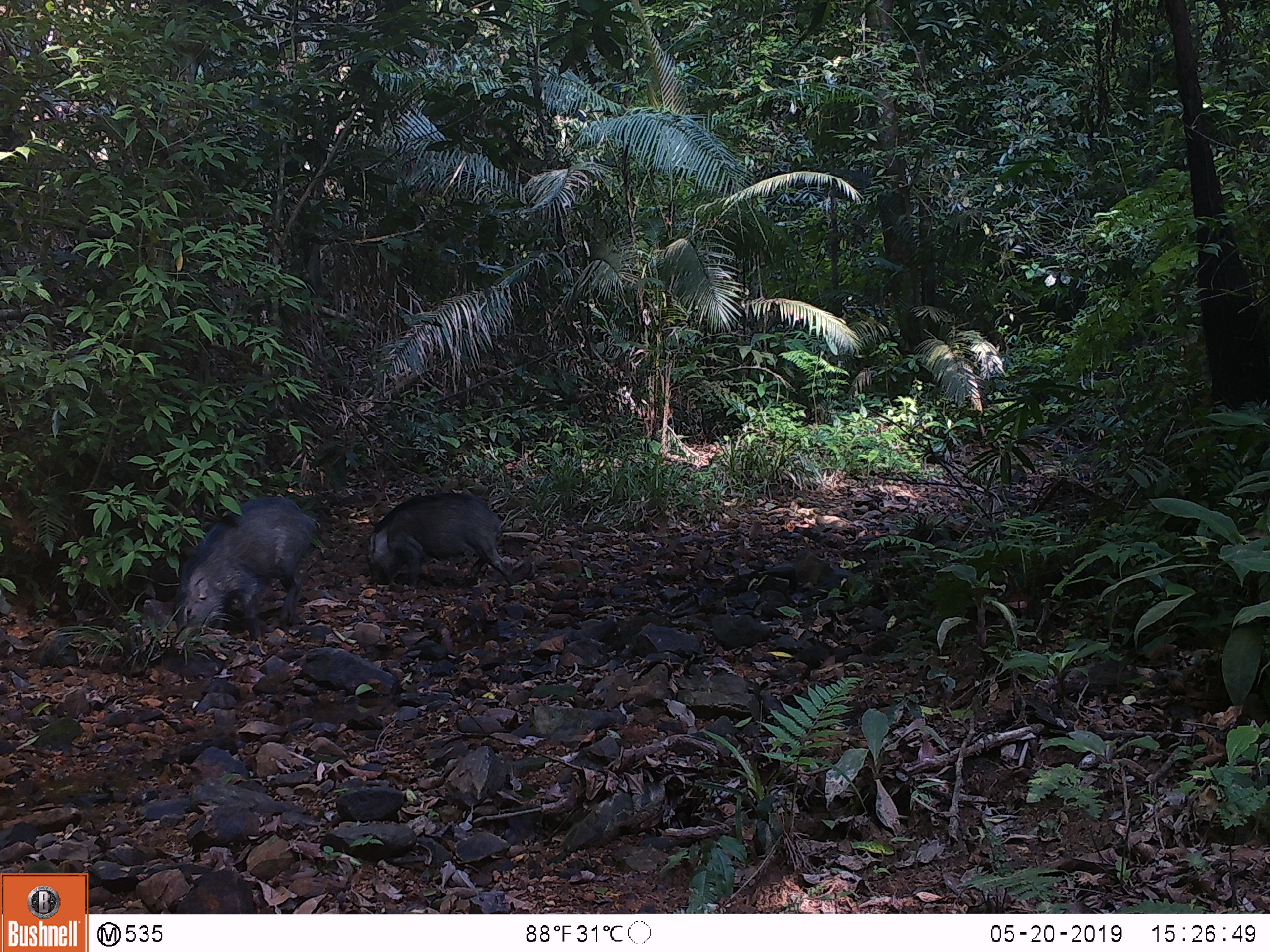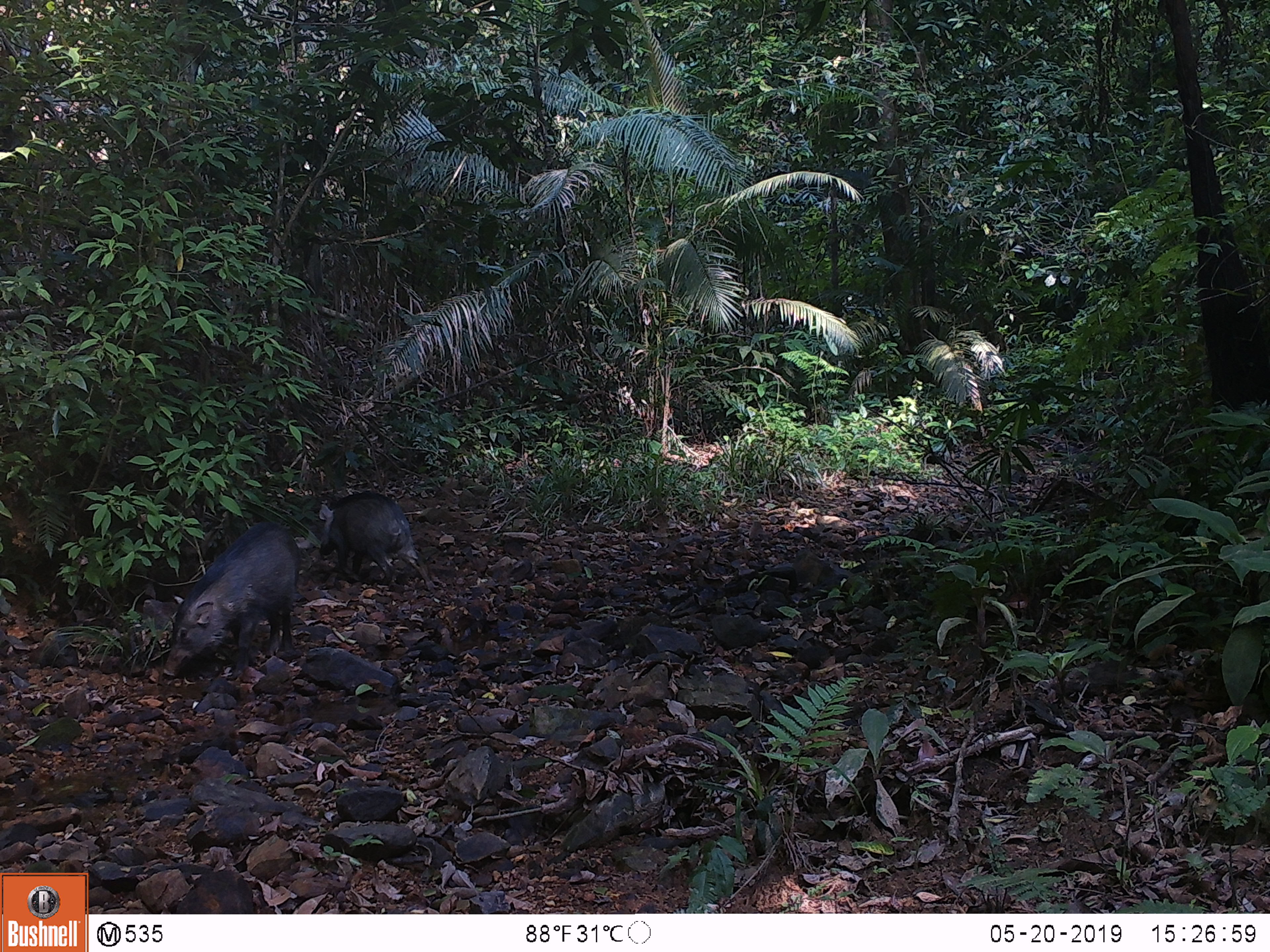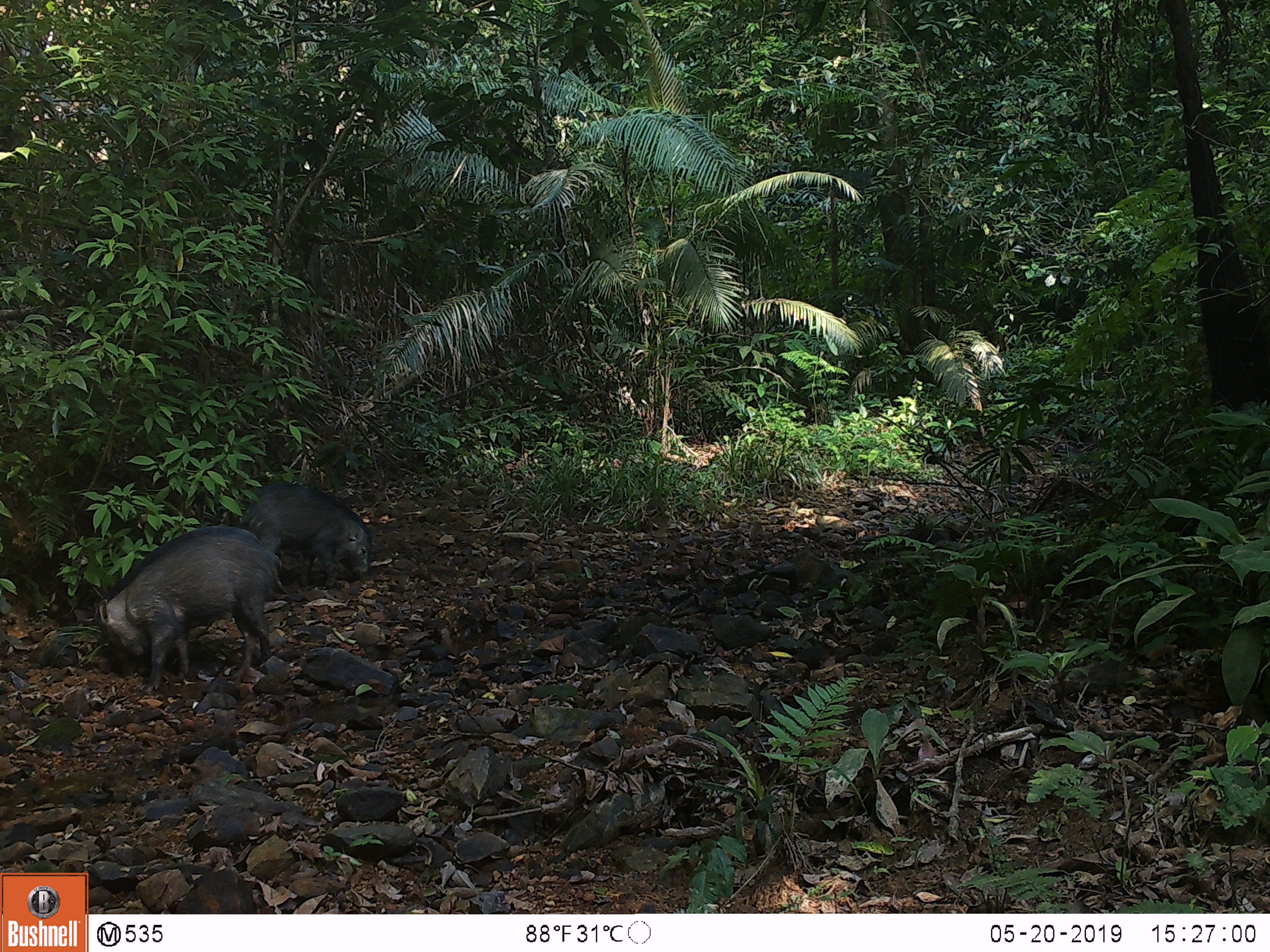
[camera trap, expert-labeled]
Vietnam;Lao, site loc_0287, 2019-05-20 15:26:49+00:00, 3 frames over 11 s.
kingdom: Animalia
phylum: Chordata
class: Mammalia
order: Artiodactyla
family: Suidae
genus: Sus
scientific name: Sus scrofa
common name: eurasian wild pig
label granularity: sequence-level